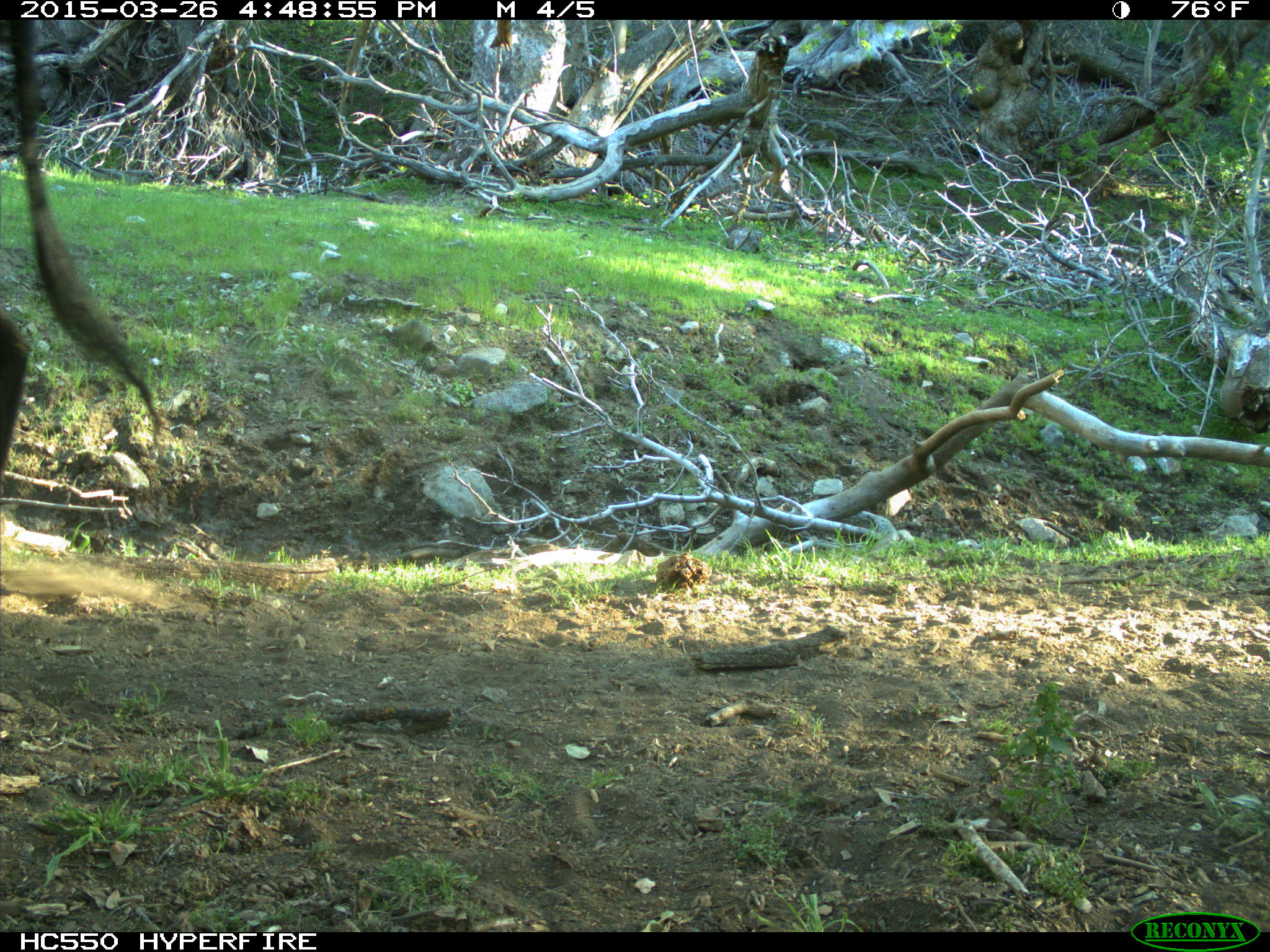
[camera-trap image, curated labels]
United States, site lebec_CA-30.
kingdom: Animalia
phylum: Chordata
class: Mammalia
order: Artiodactyla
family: Bovidae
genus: Bos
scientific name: Bos taurus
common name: domestic cow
Bos taurus (domestic cow).